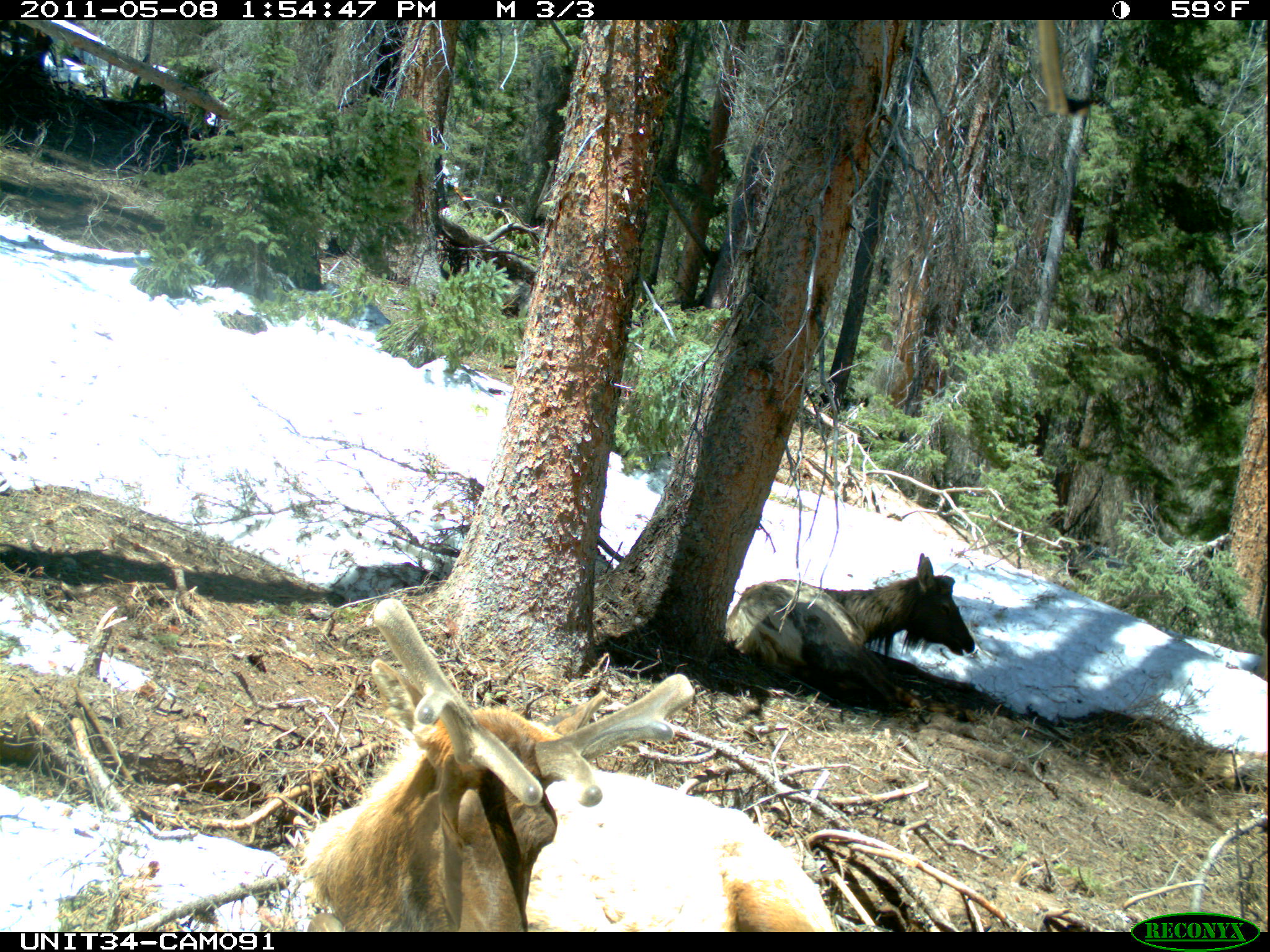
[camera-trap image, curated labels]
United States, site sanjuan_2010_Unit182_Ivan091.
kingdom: Animalia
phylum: Chordata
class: Mammalia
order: Artiodactyla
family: Cervidae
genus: Cervus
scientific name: Cervus elaphus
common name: red deer